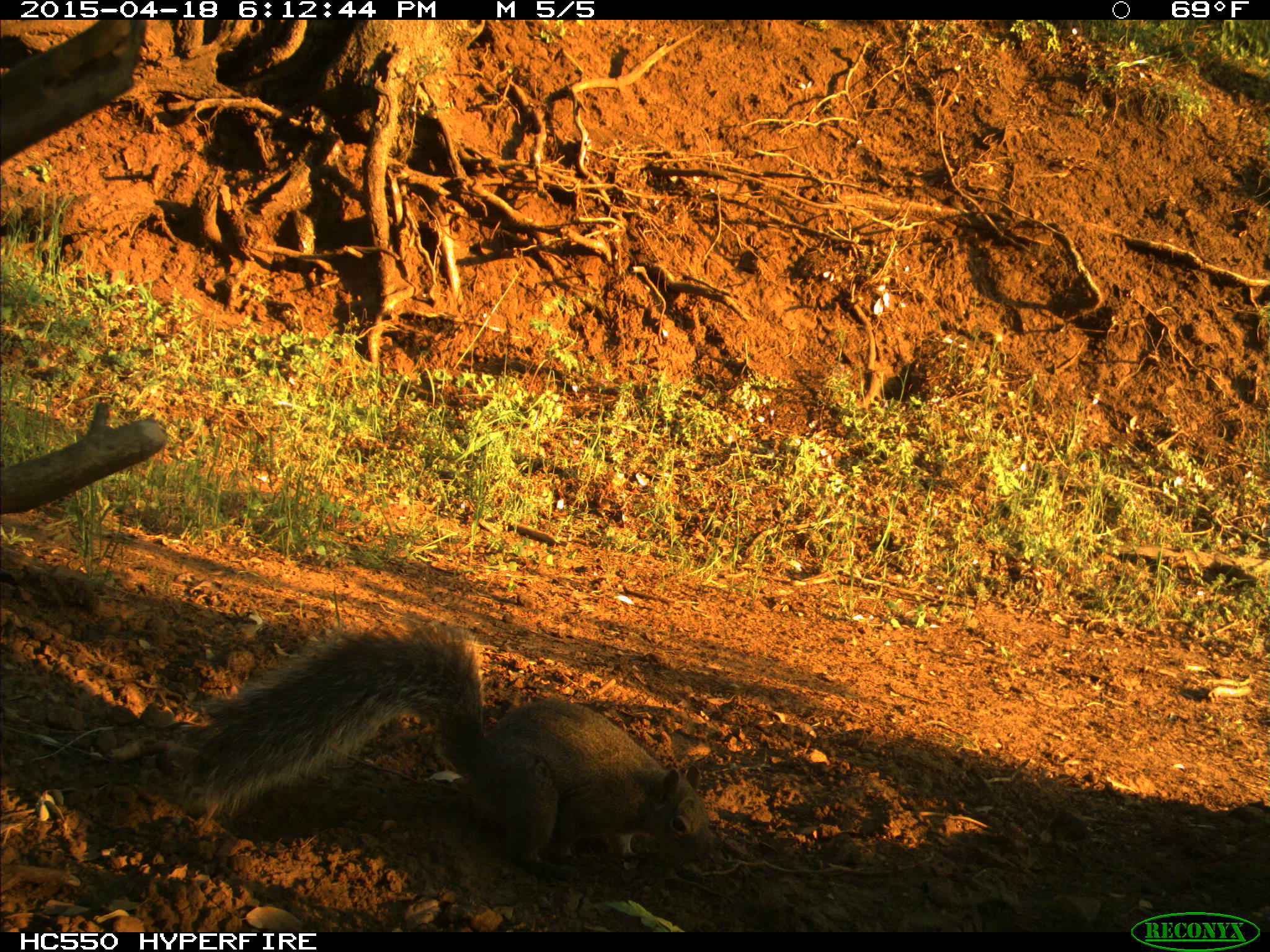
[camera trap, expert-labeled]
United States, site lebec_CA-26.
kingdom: Animalia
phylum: Chordata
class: Mammalia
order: Rodentia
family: Sciuridae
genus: Sciurus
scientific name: Sciurus carolinensis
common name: eastern gray squirrel